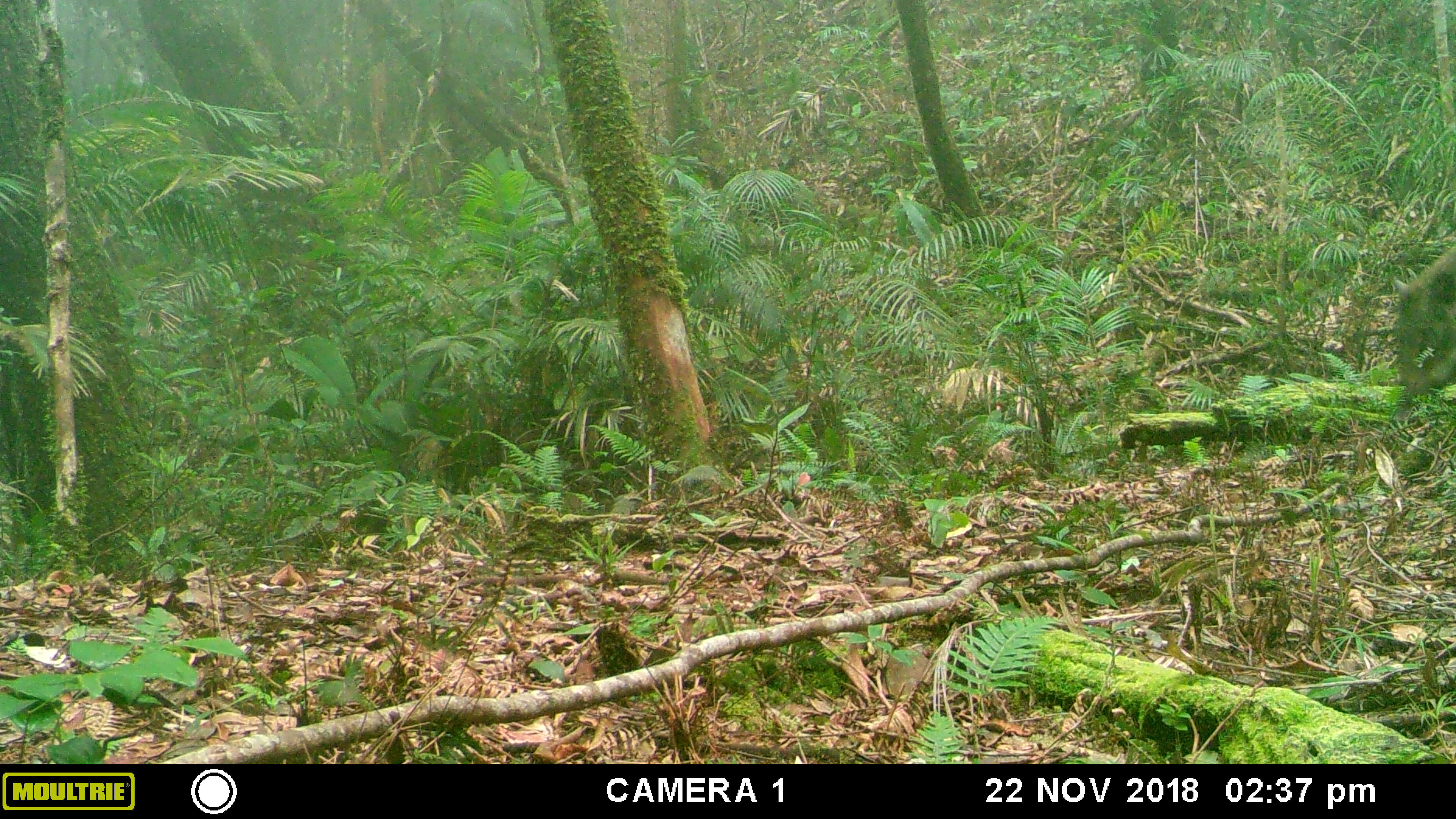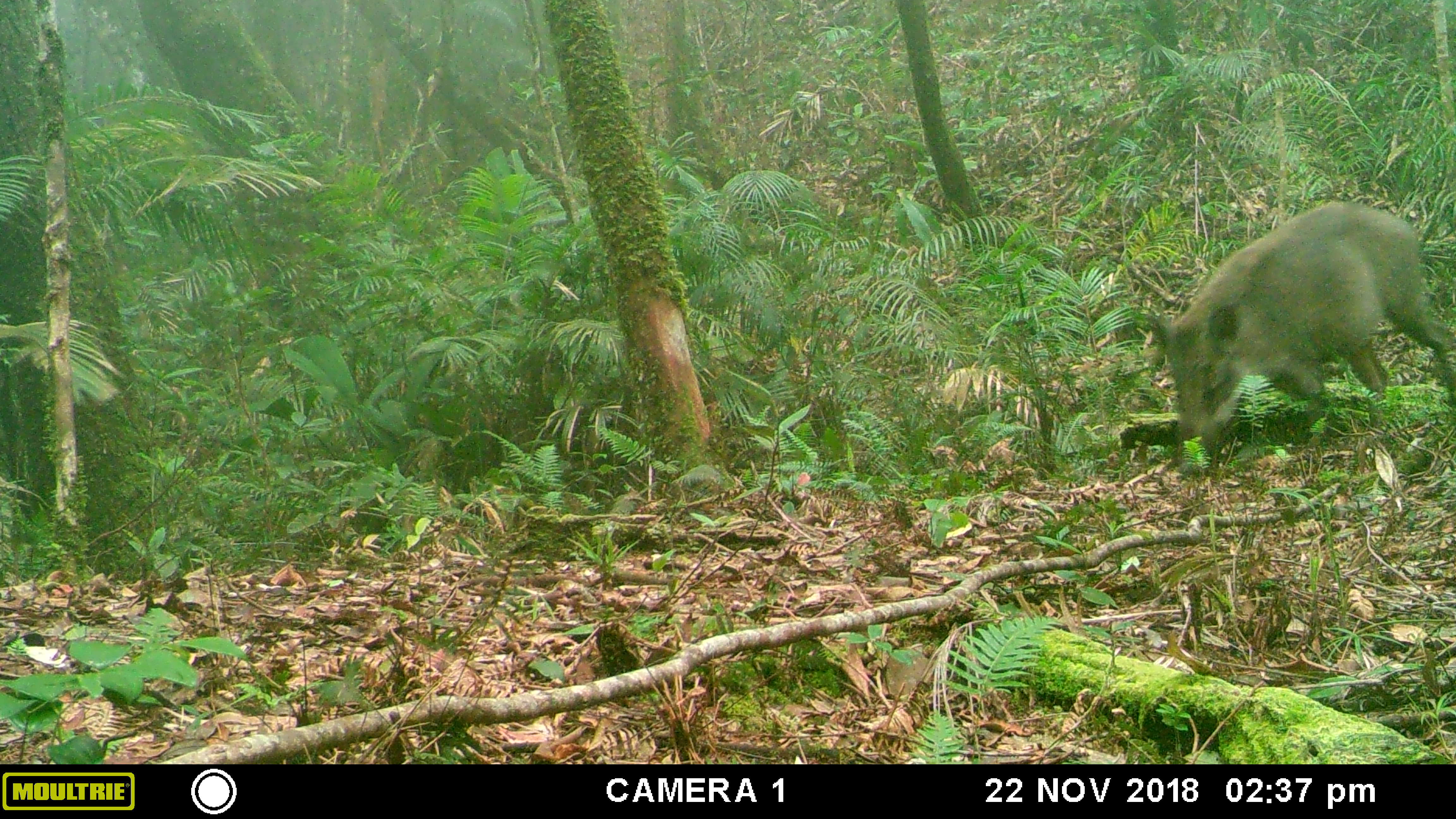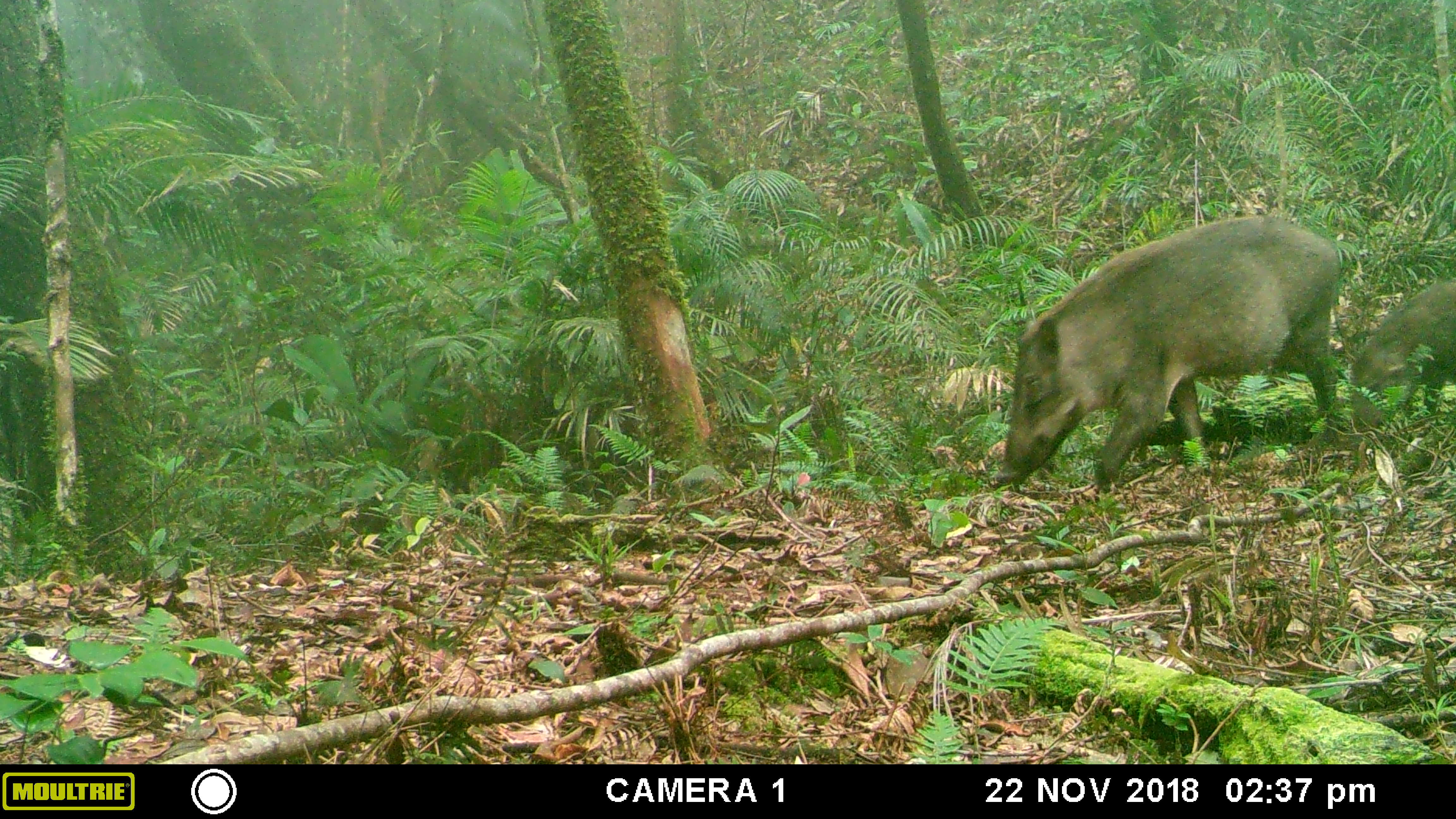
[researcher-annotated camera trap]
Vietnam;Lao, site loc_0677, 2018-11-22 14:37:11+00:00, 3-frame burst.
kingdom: Animalia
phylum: Chordata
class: Mammalia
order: Artiodactyla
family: Suidae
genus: Sus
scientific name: Sus scrofa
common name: eurasian wild pig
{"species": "eurasian wild pig (Sus scrofa)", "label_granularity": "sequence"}